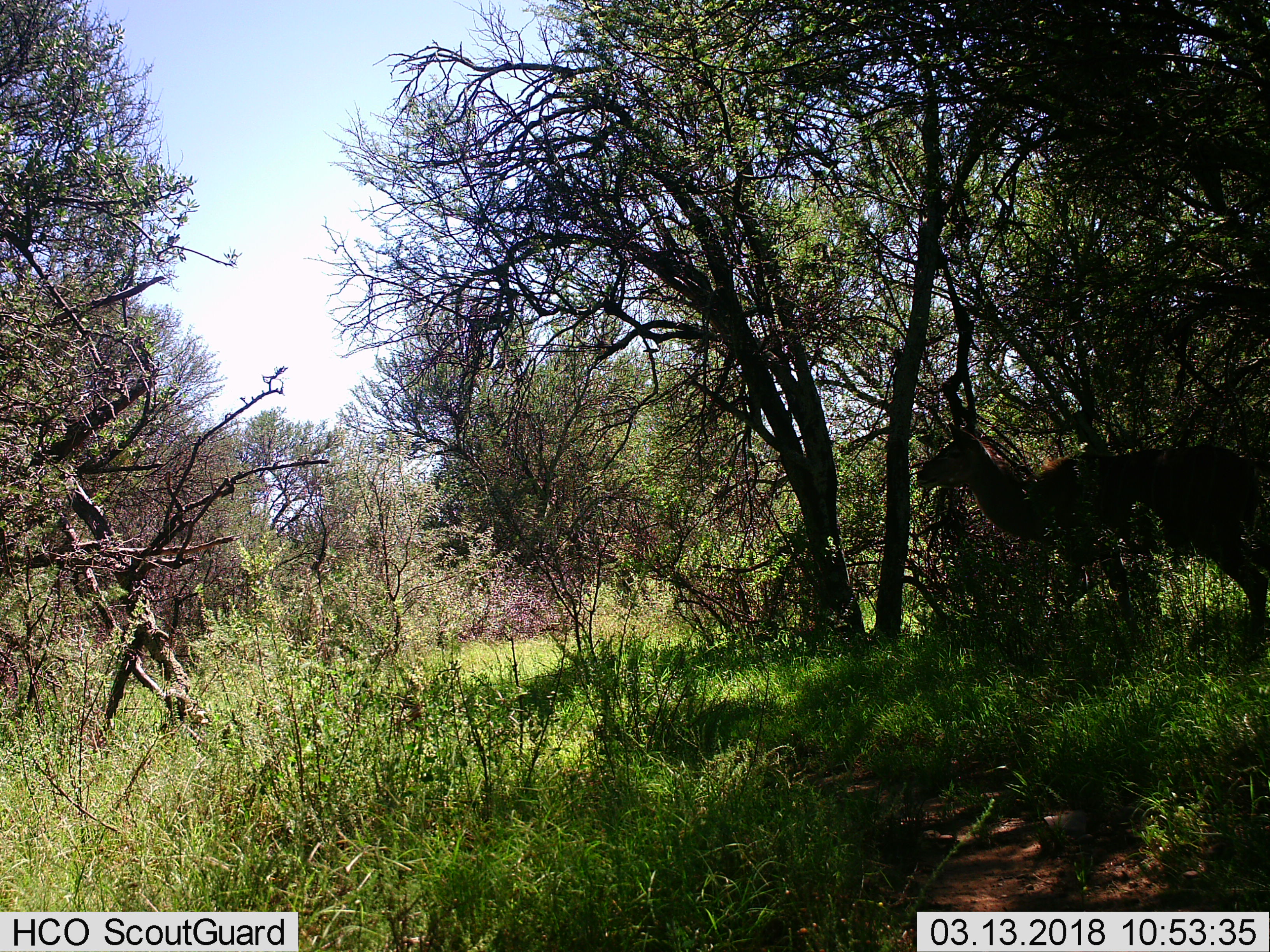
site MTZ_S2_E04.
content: unidentified animal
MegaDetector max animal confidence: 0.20